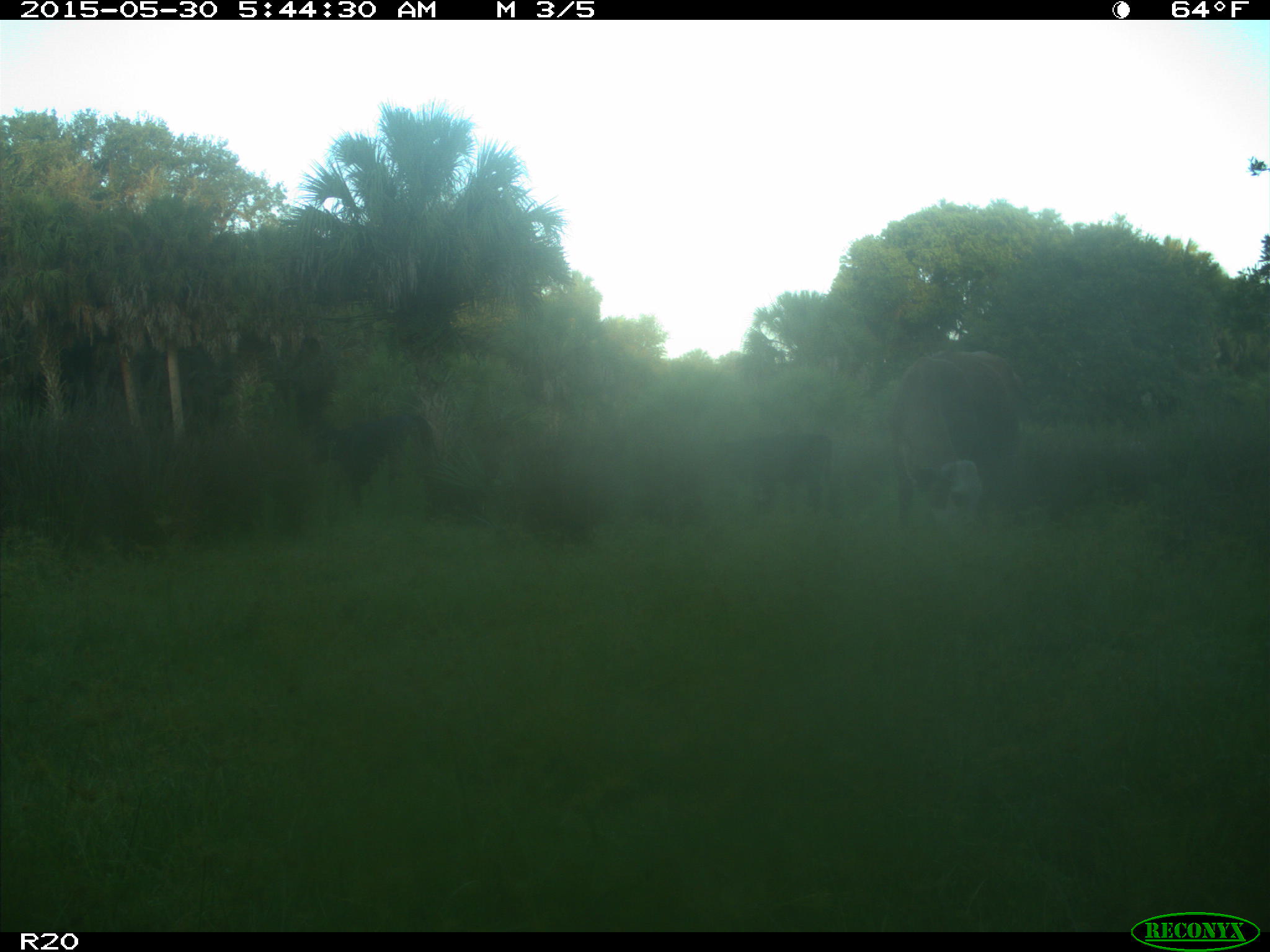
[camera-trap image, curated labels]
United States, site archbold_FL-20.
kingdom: Animalia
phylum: Chordata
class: Mammalia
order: Artiodactyla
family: Bovidae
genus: Bos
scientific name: Bos taurus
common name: domestic cow